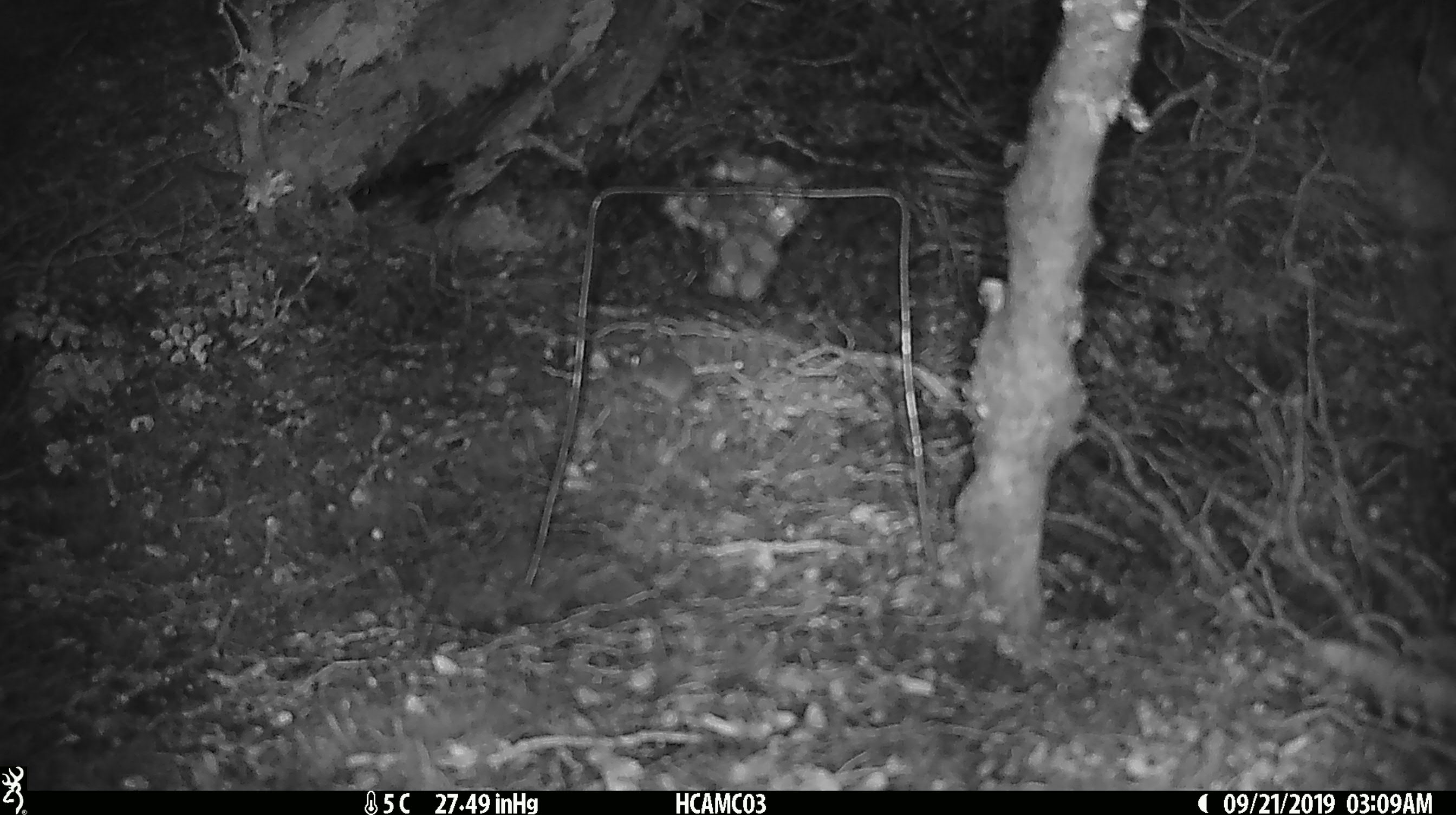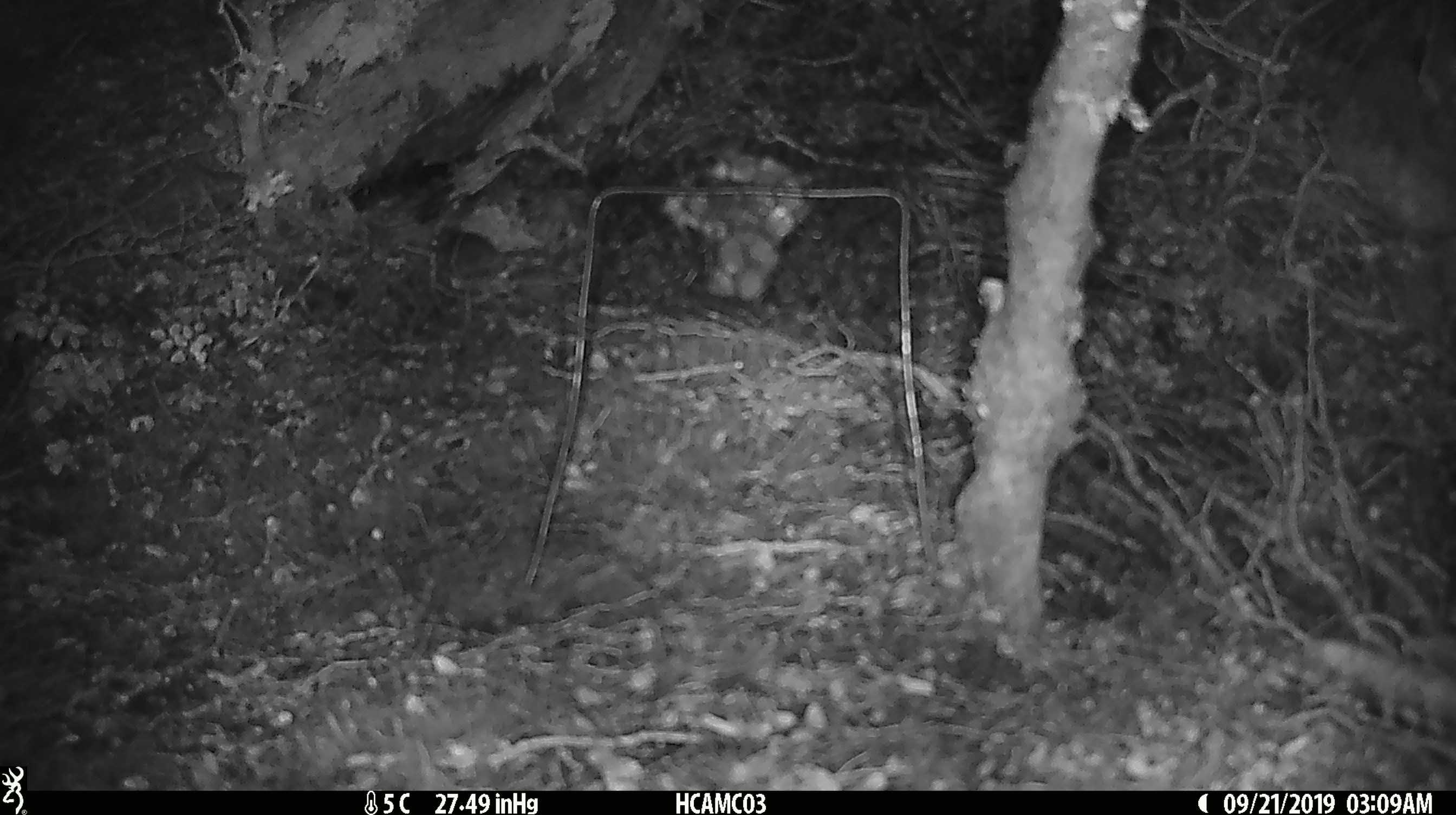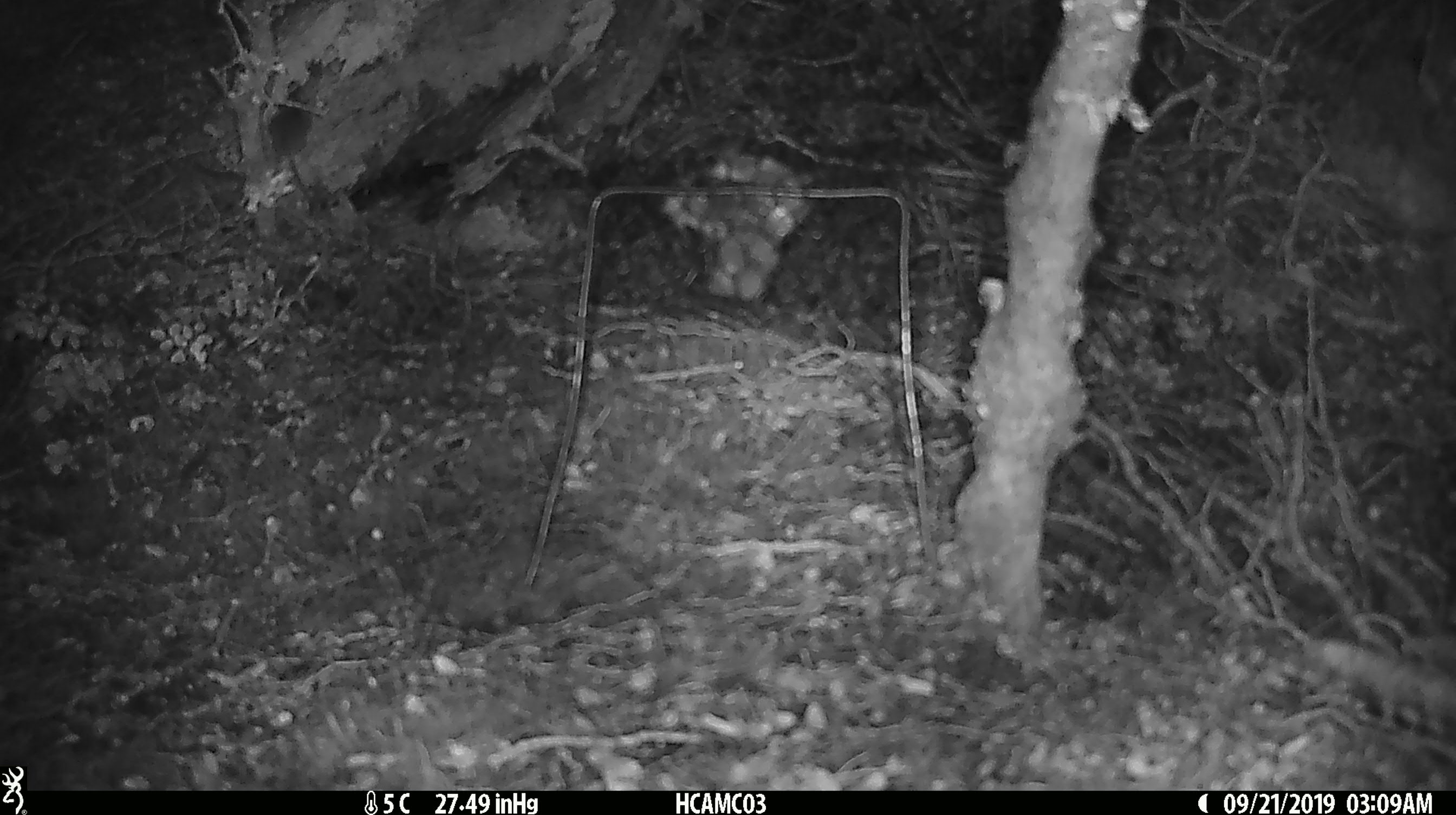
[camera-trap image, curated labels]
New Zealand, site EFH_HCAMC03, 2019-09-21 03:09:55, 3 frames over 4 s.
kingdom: Animalia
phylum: Chordata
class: Mammalia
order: Rodentia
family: Muridae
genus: Mus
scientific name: Mus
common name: mouse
Mouse (Mus).